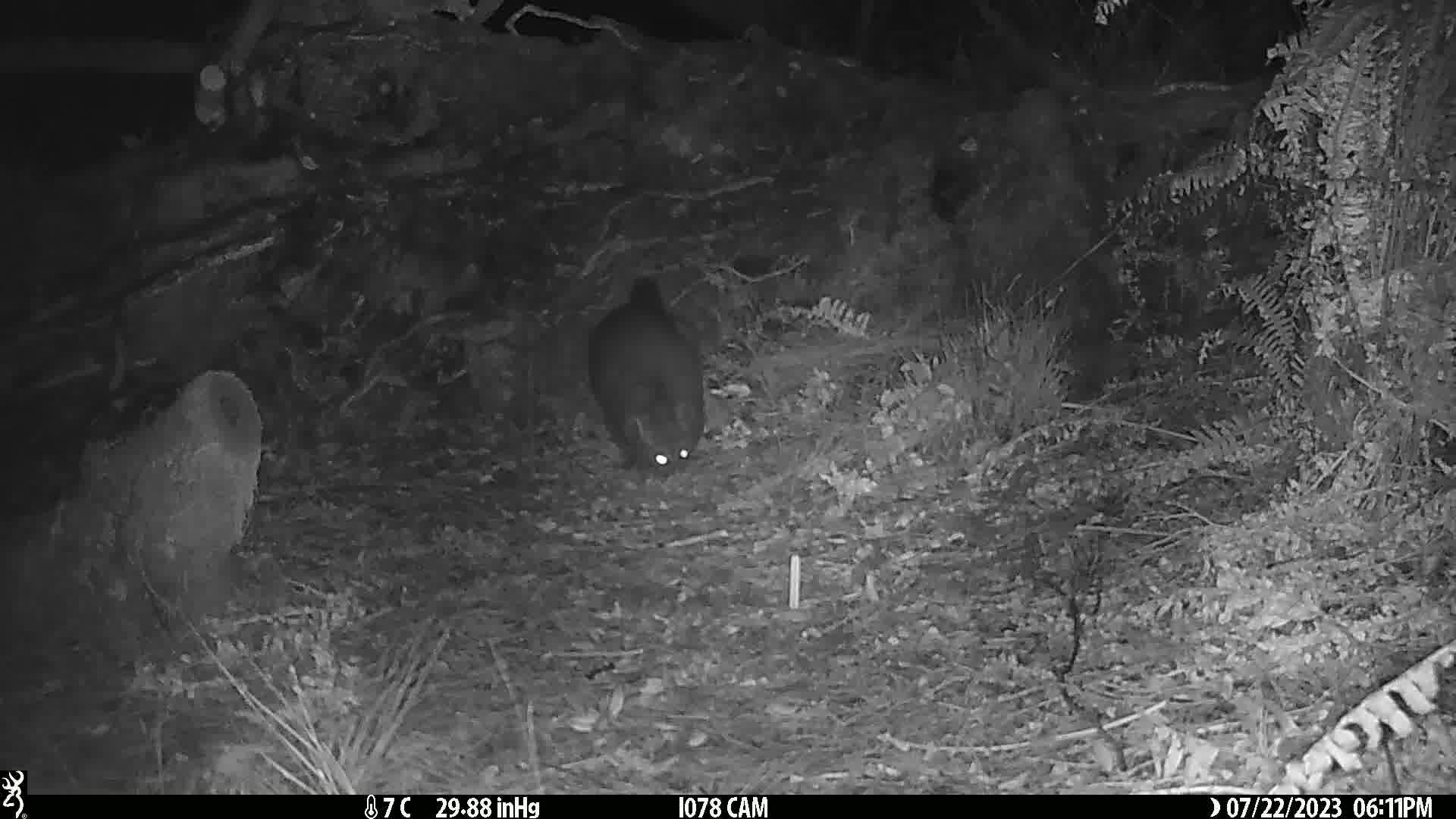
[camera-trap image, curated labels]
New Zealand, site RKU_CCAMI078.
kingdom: Animalia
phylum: Chordata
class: Mammalia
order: Diprotodontia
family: Phalangeridae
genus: Trichosurus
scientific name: Trichosurus vulpecula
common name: common brushtail possum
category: possum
Possum (common brushtail possum) (Trichosurus vulpecula).